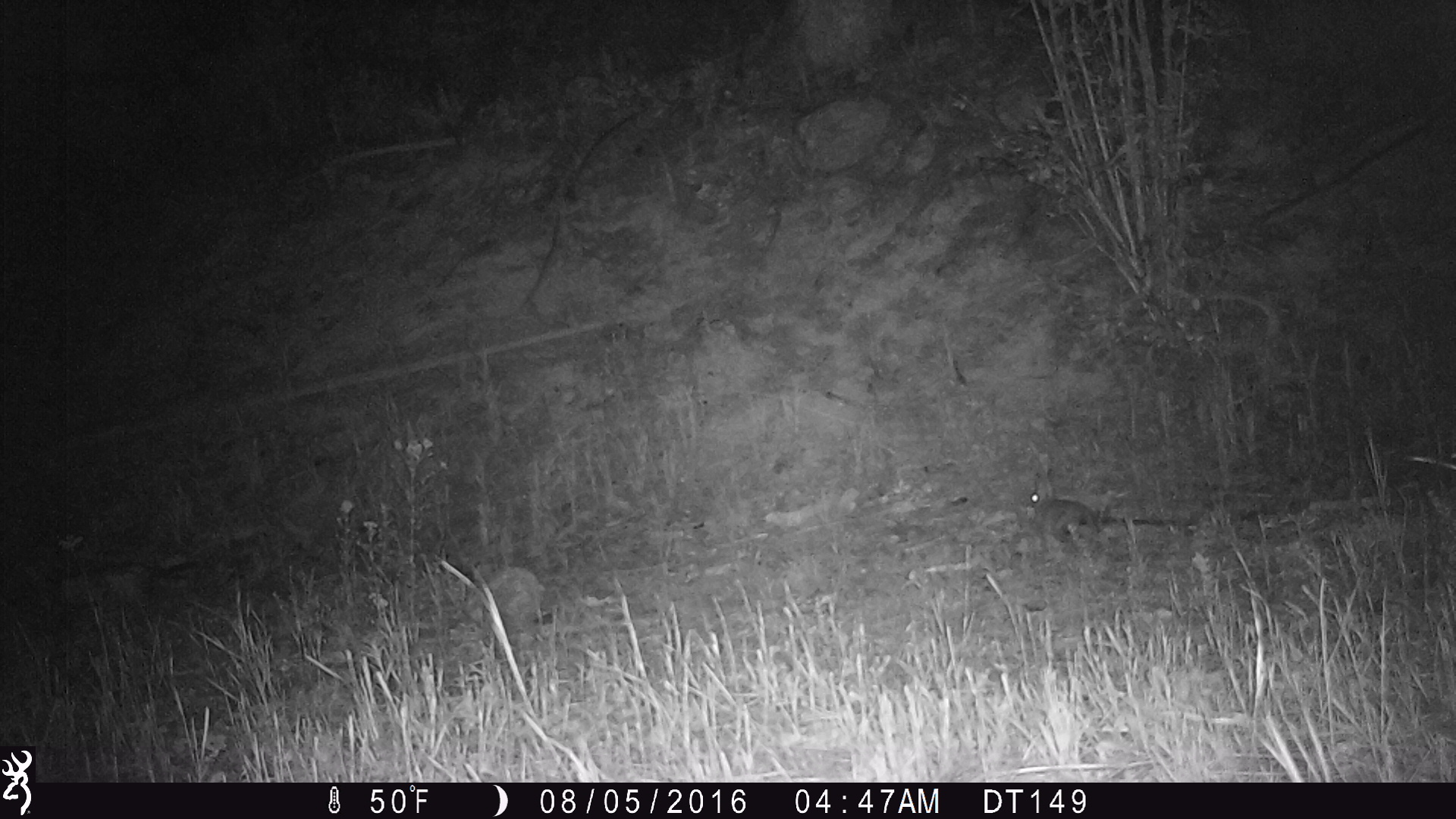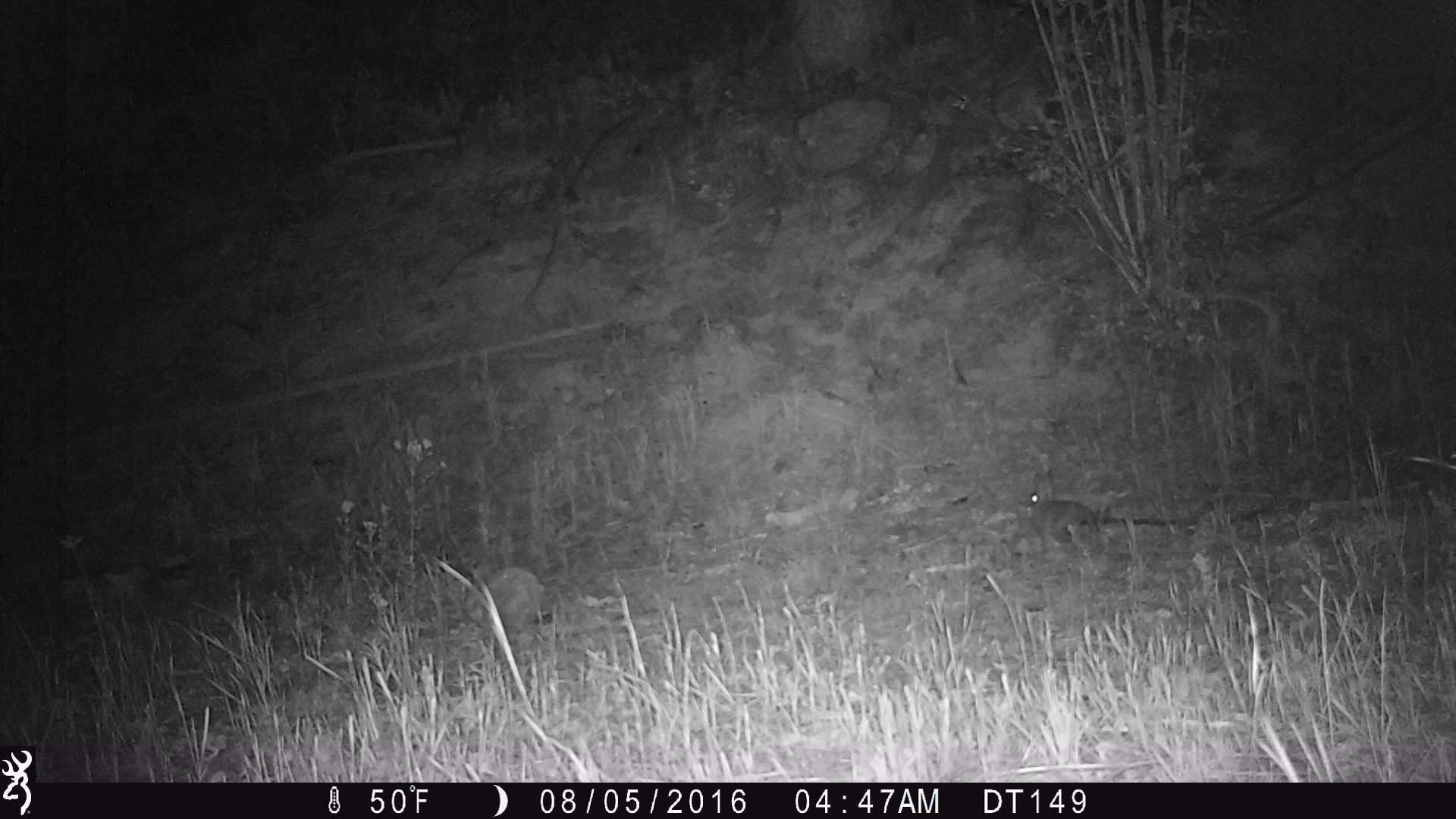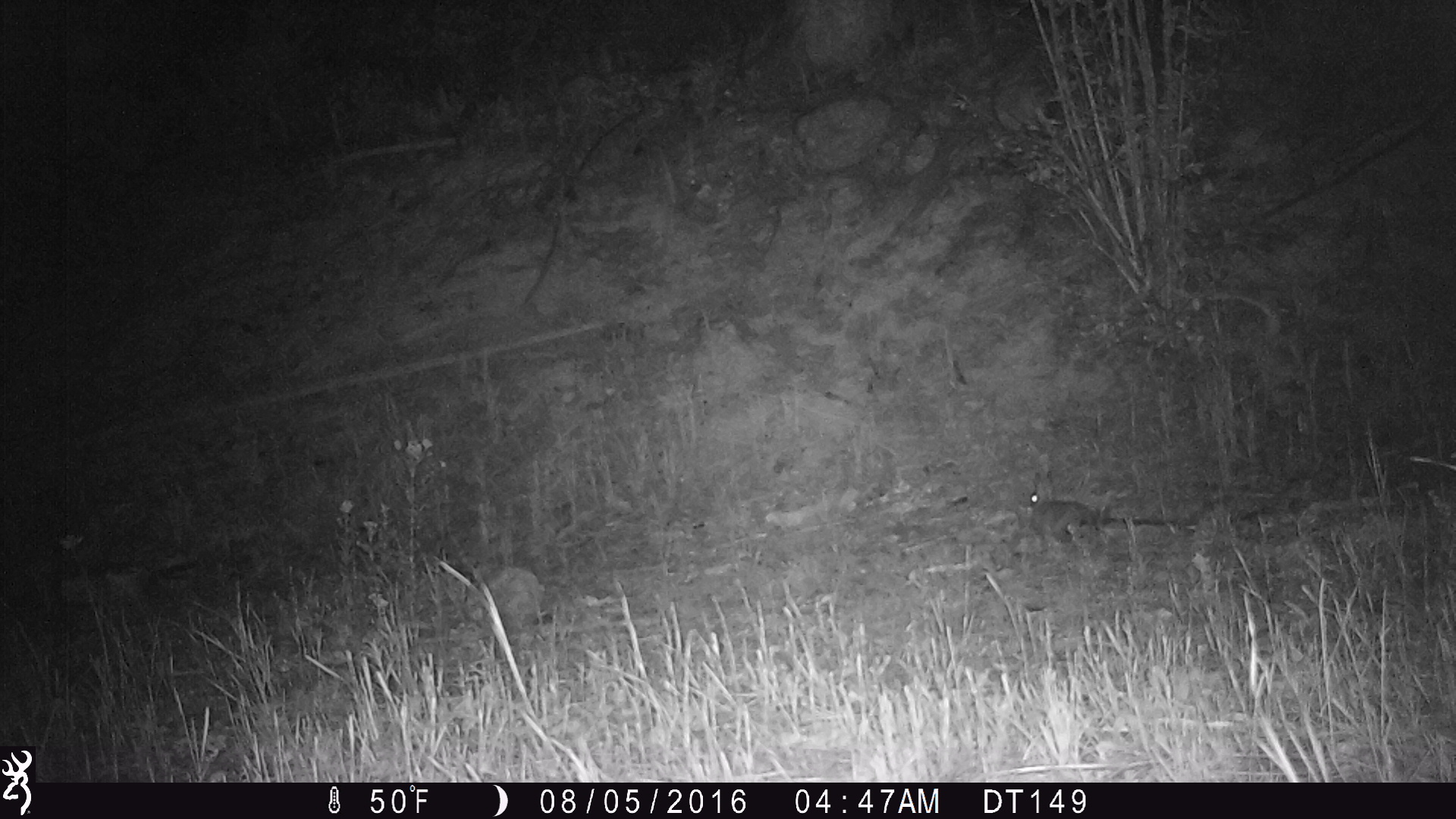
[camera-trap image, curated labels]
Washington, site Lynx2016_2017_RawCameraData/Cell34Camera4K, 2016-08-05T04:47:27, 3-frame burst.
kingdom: Animalia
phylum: Chordata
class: Mammalia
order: Lagomorpha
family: Leporidae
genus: Lepus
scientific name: Lepus americanus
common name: snowshoe hare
Lepus americanus (snowshoe hare). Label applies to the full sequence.